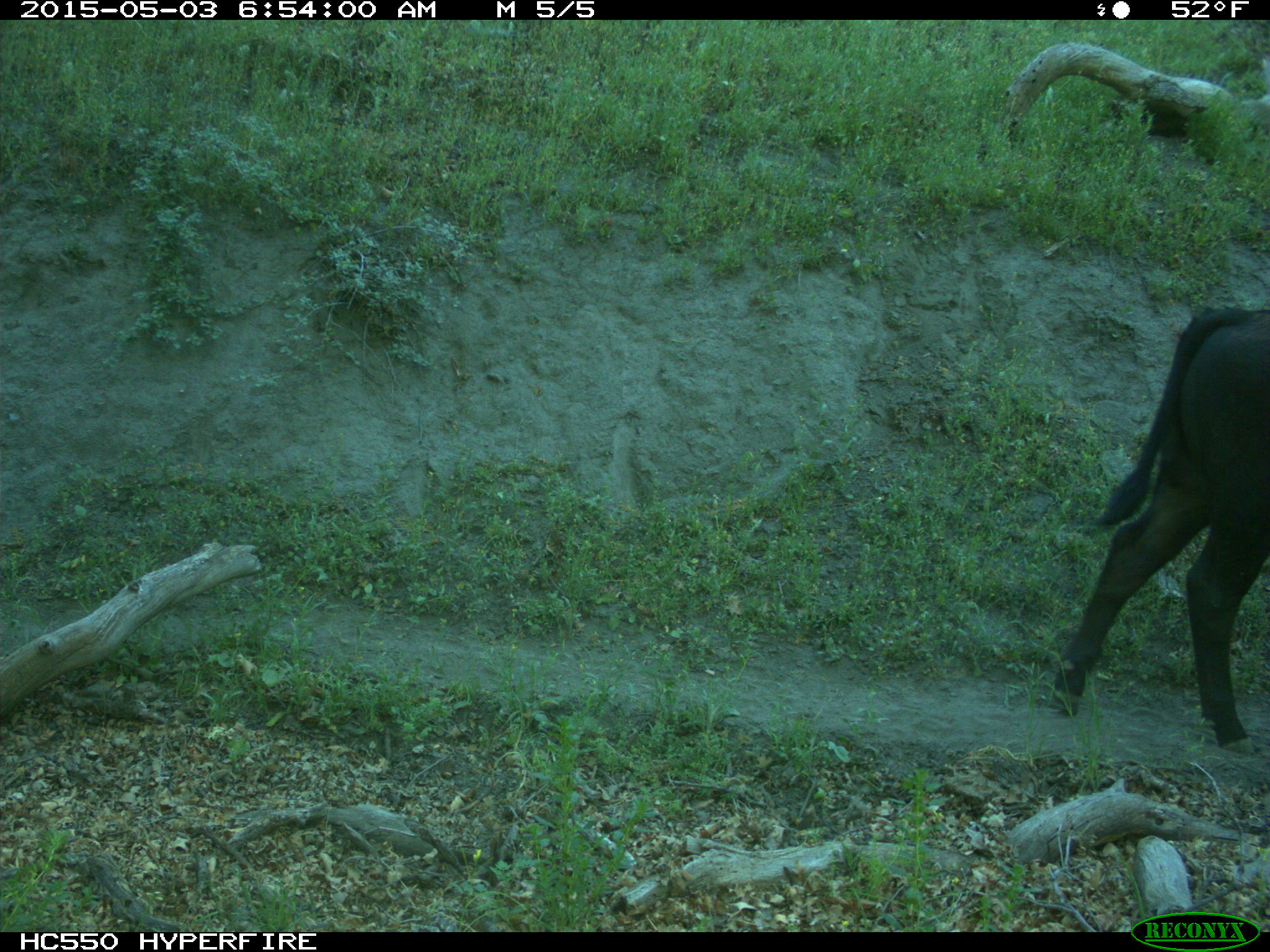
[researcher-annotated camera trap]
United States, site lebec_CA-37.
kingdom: Animalia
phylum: Chordata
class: Mammalia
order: Artiodactyla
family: Bovidae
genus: Bos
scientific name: Bos taurus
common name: domestic cow